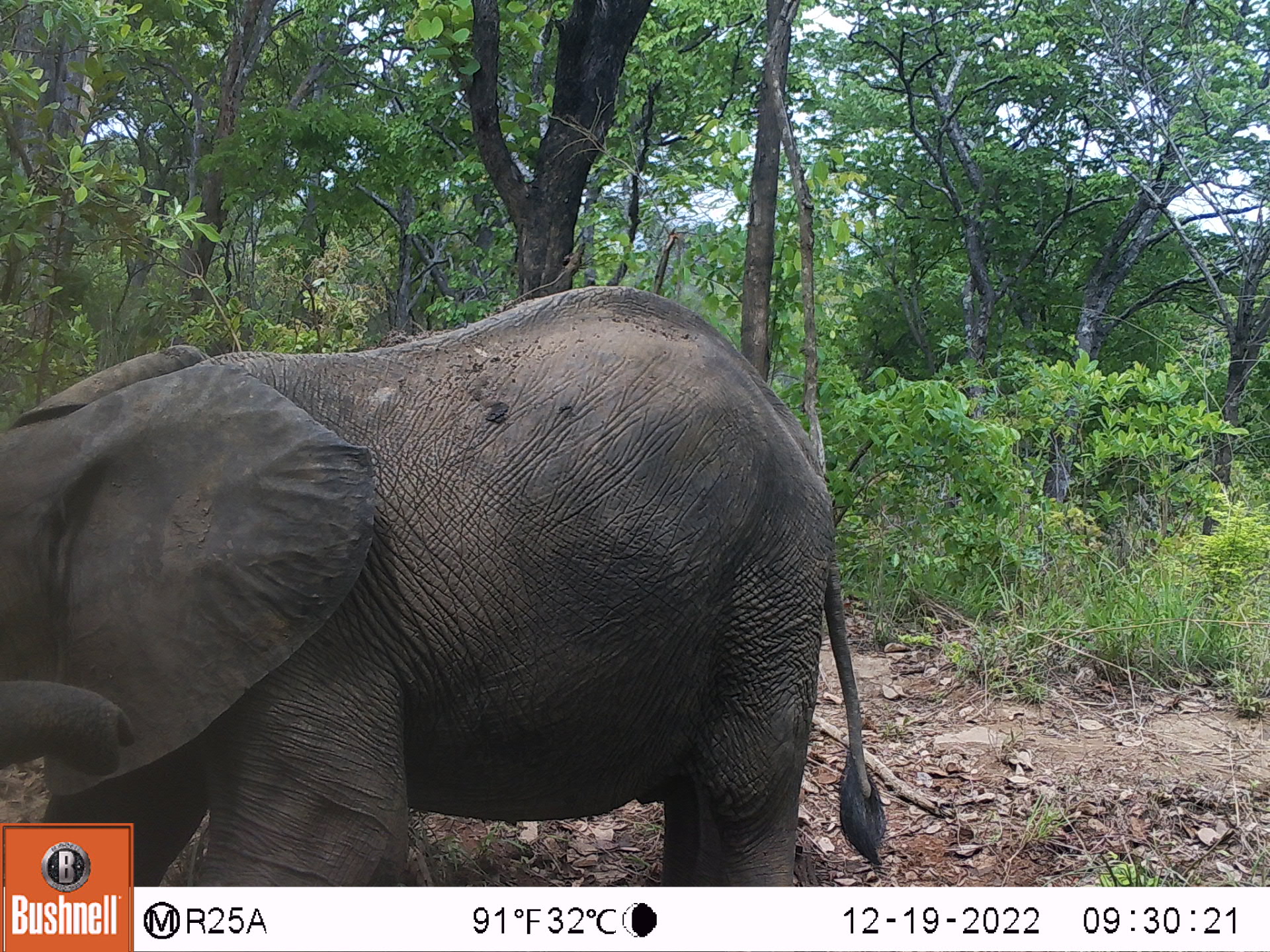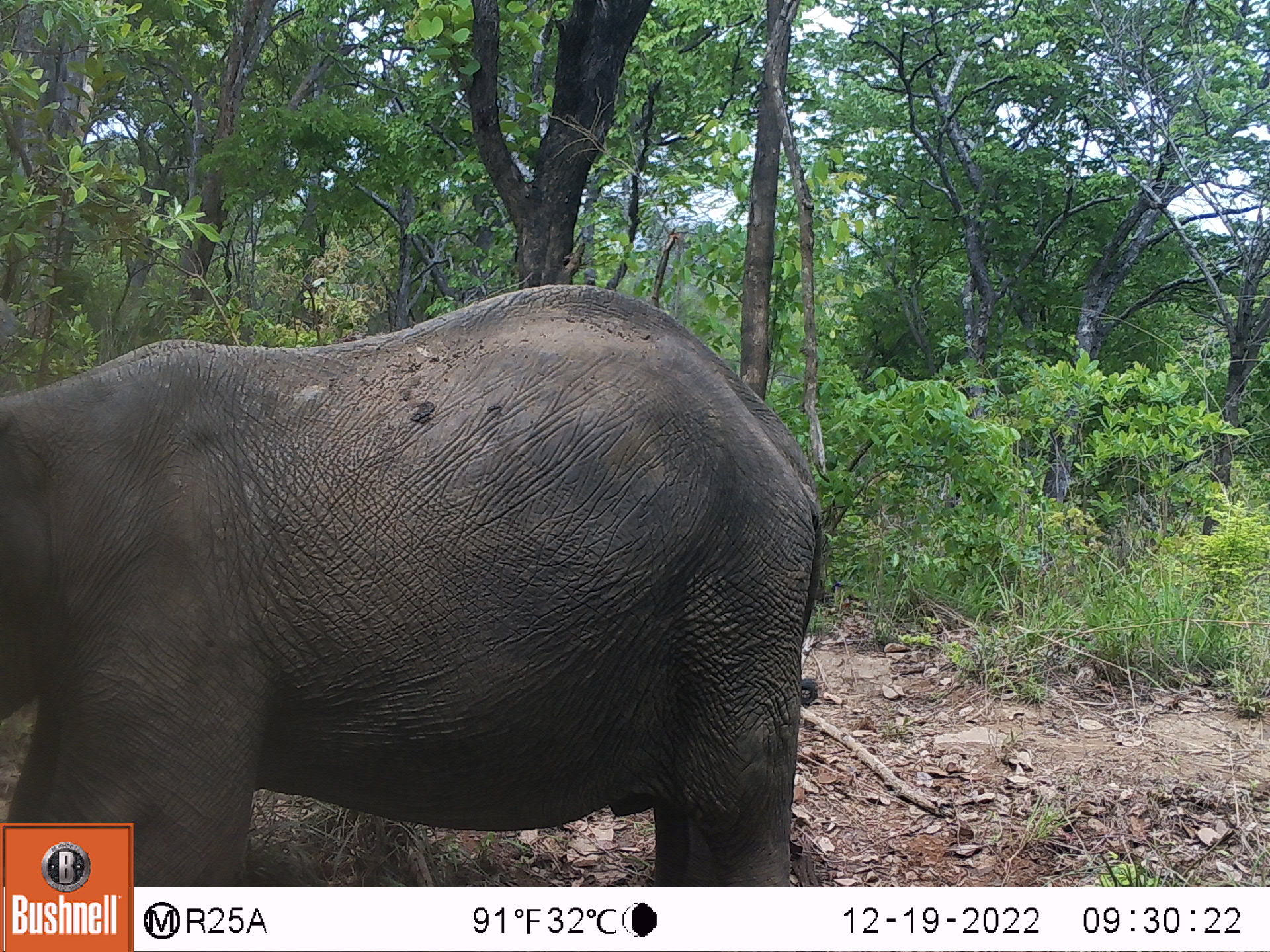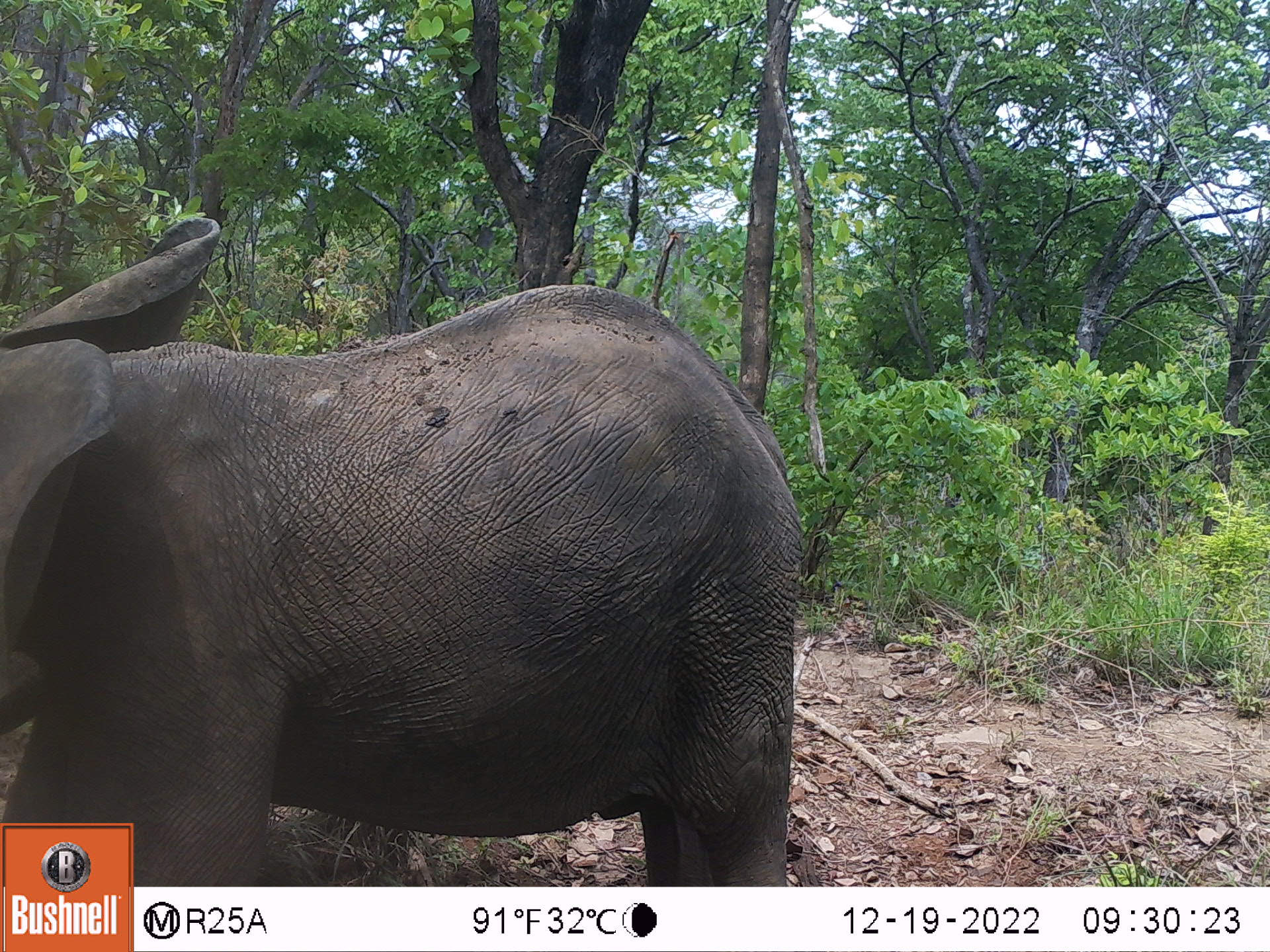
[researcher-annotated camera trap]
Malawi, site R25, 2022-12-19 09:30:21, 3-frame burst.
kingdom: Animalia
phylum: Chordata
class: Mammalia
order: Proboscidea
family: Elephantidae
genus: Loxodonta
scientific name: Loxodonta africana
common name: african savanna elephant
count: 1